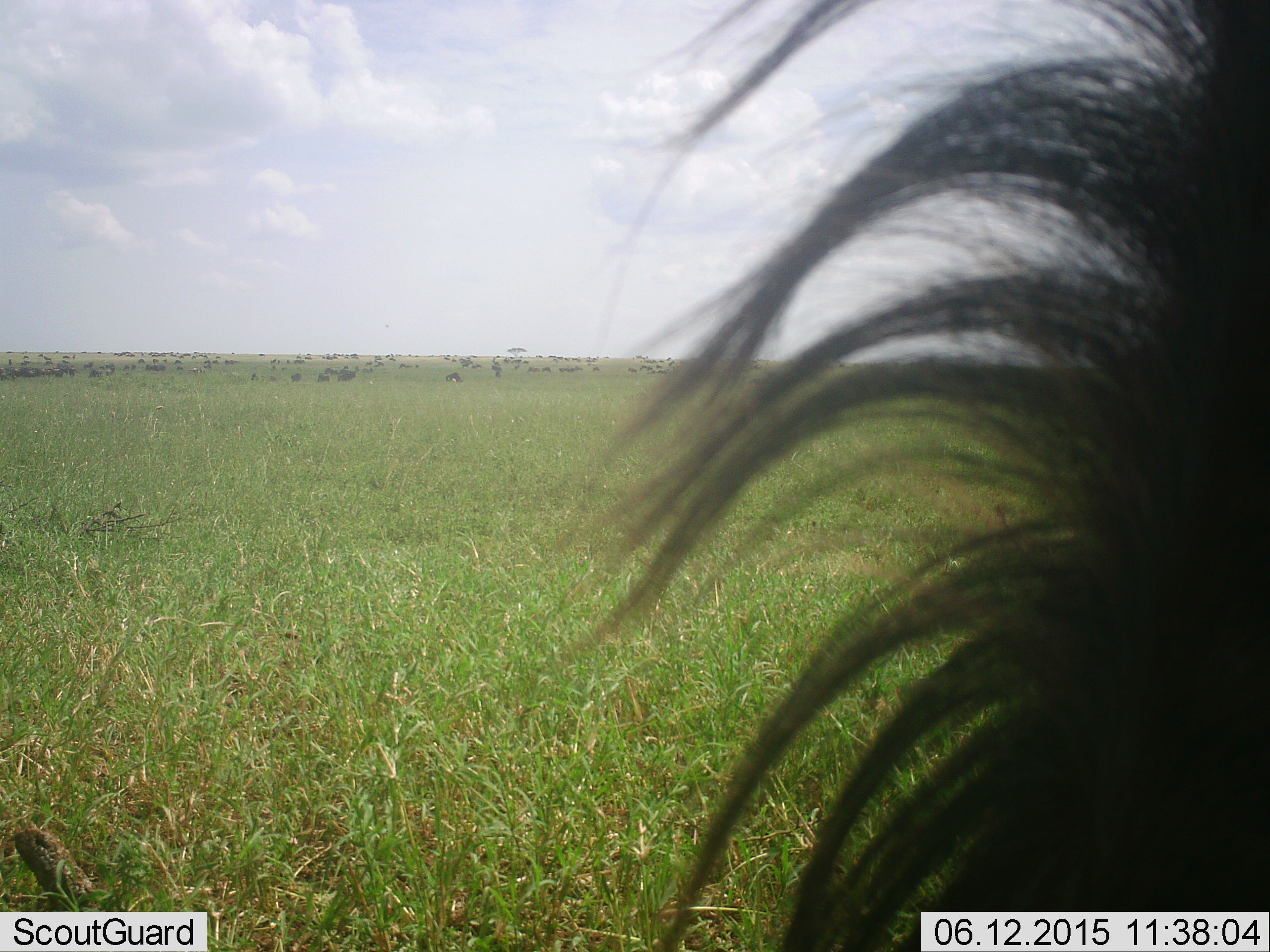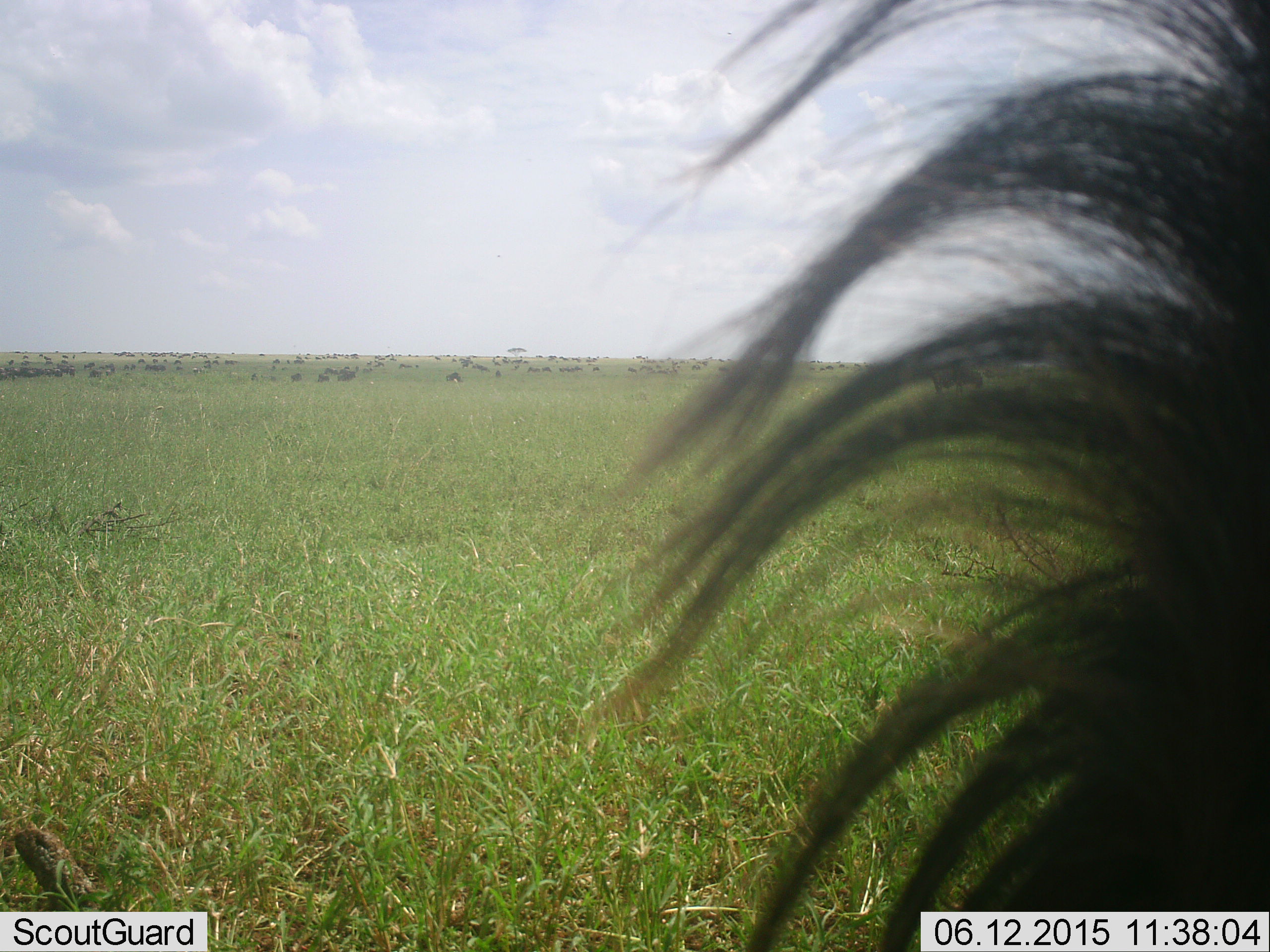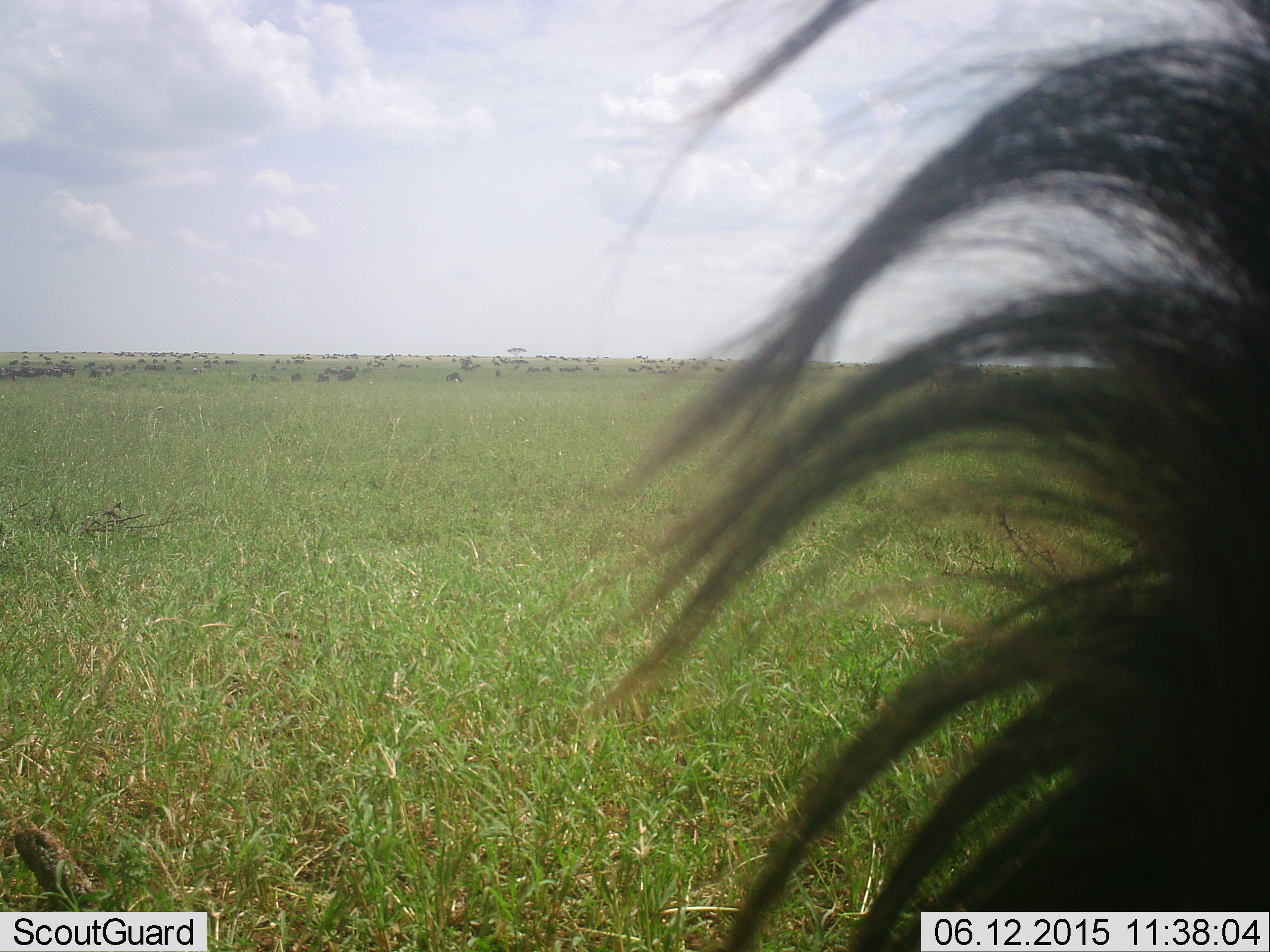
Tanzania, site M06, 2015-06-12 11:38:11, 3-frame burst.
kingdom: Animalia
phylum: Chordata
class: Mammalia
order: Artiodactyla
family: Bovidae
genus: Connochaetes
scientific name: Connochaetes taurinus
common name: blue wildebeest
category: wildebeest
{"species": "wildebeest (blue wildebeest) (Connochaetes taurinus)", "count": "1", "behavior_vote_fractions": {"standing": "80%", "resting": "0%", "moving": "10%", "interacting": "0%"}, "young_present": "0%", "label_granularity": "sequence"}